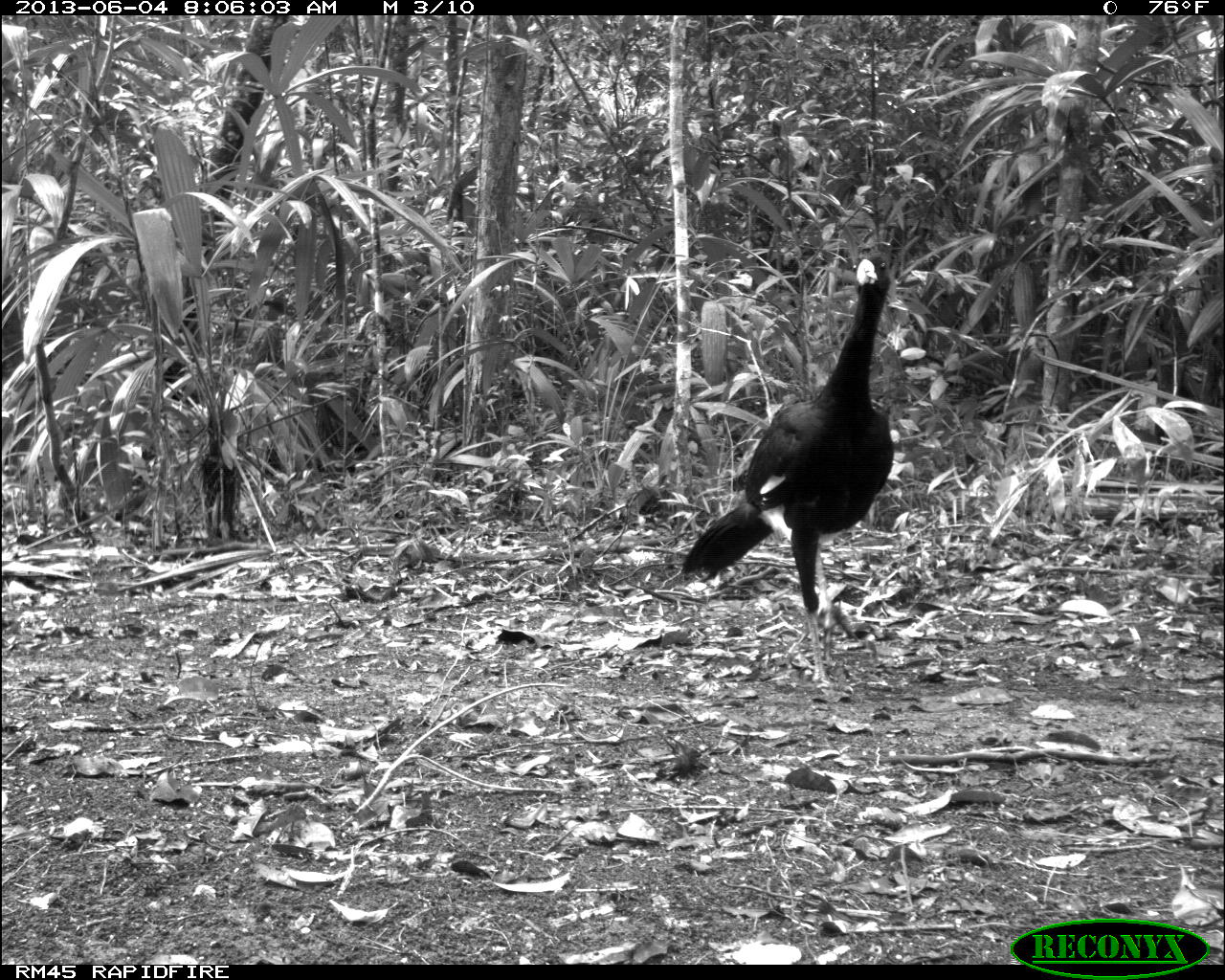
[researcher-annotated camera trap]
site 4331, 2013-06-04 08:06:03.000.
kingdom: Animalia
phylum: Chordata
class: Aves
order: Galliformes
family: Cracidae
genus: Crax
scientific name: Crax rubra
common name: great curassow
Crax rubra (great curassow), count 6.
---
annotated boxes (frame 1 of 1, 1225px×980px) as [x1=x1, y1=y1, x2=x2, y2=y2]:
crax rubra: [x1=678, y1=252, x2=894, y2=691]